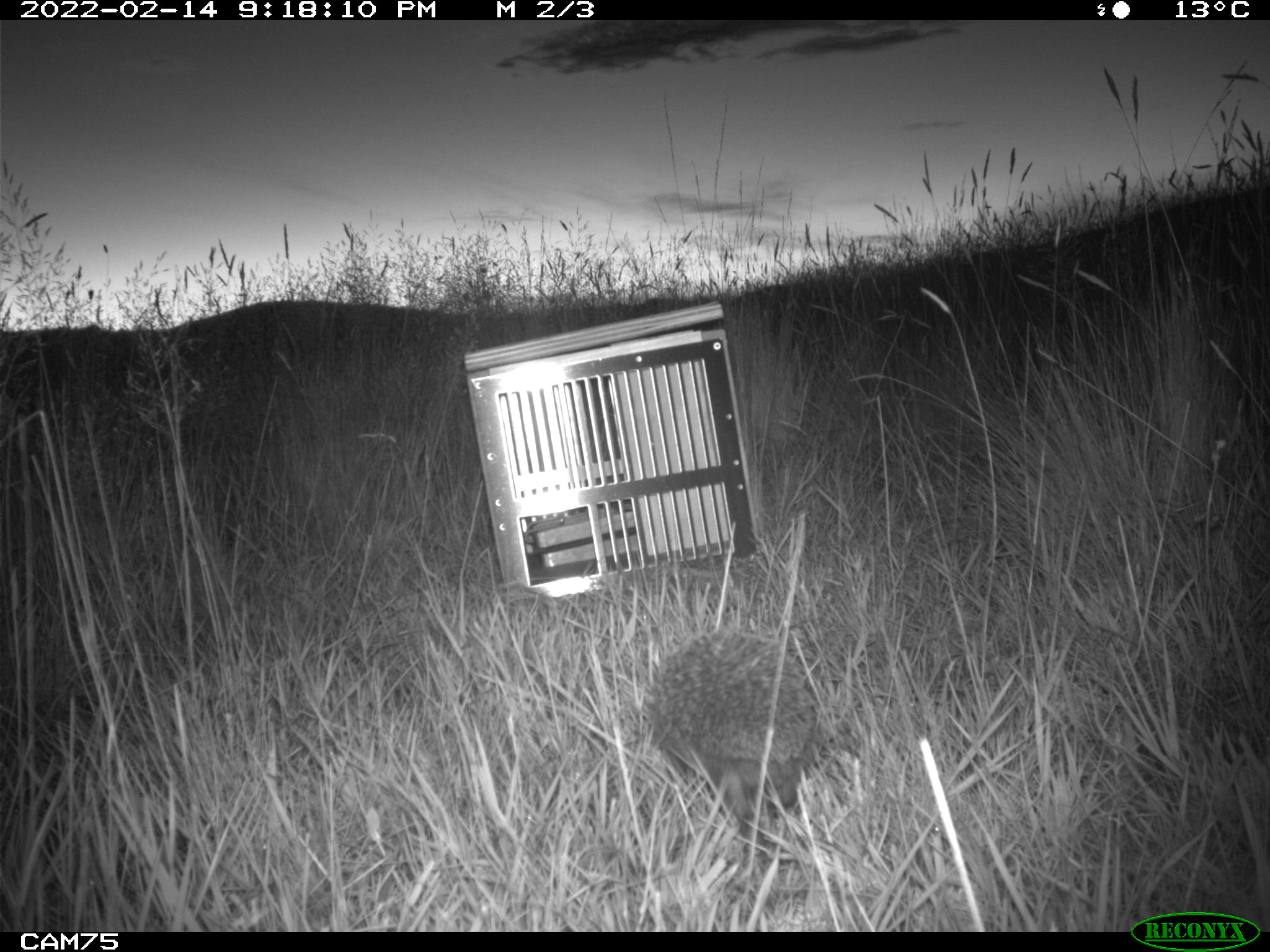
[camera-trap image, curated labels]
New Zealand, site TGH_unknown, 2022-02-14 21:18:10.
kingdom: Animalia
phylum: Chordata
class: Mammalia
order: Eulipotyphla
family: Erinaceidae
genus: Erinaceus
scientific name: Erinaceus europaeus europaeus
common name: european hedgehog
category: hedgehog